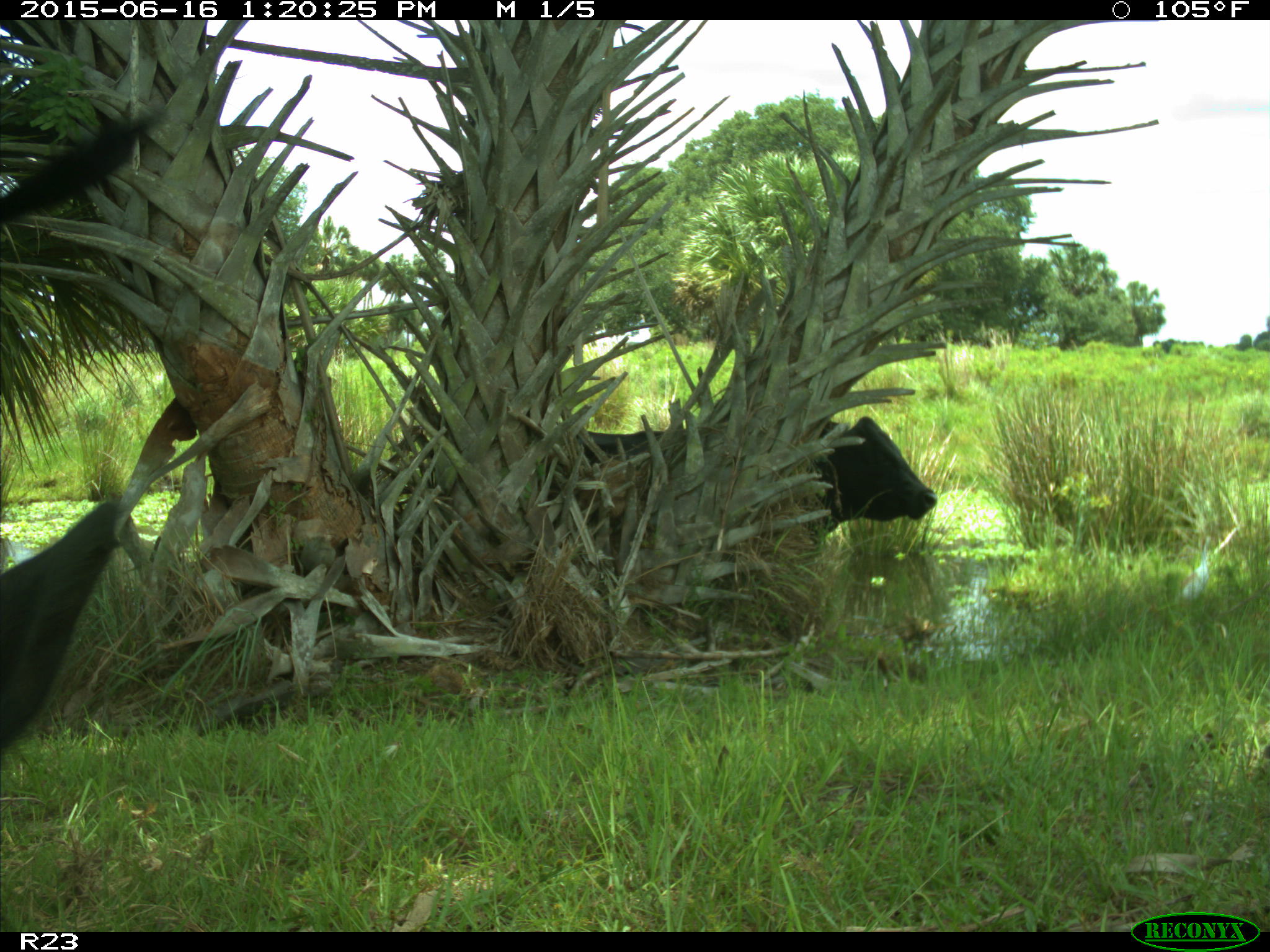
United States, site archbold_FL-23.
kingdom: Animalia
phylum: Chordata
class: Mammalia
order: Artiodactyla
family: Bovidae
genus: Bos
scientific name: Bos taurus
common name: domestic cow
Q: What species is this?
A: Bos taurus (domestic cow).